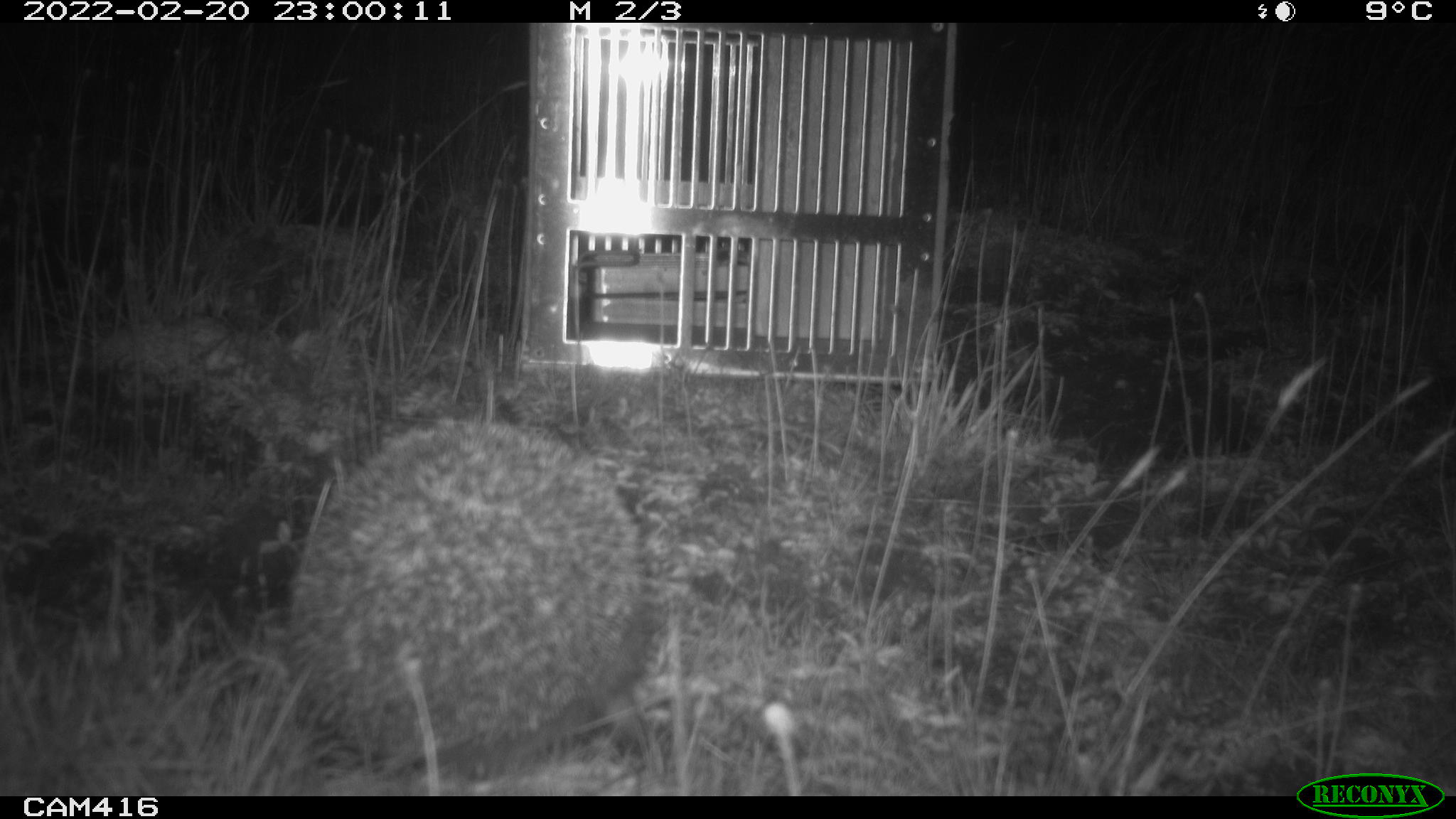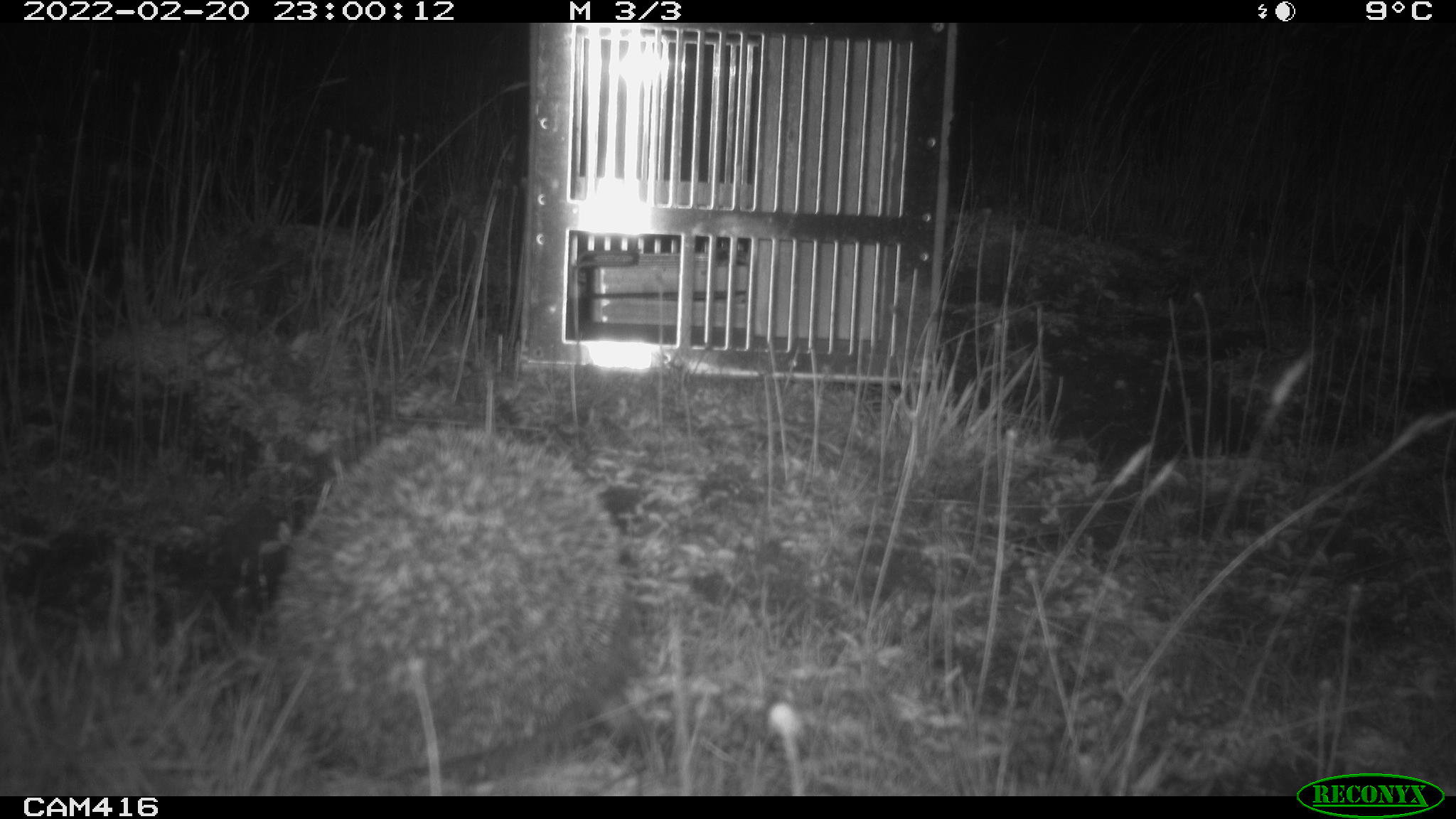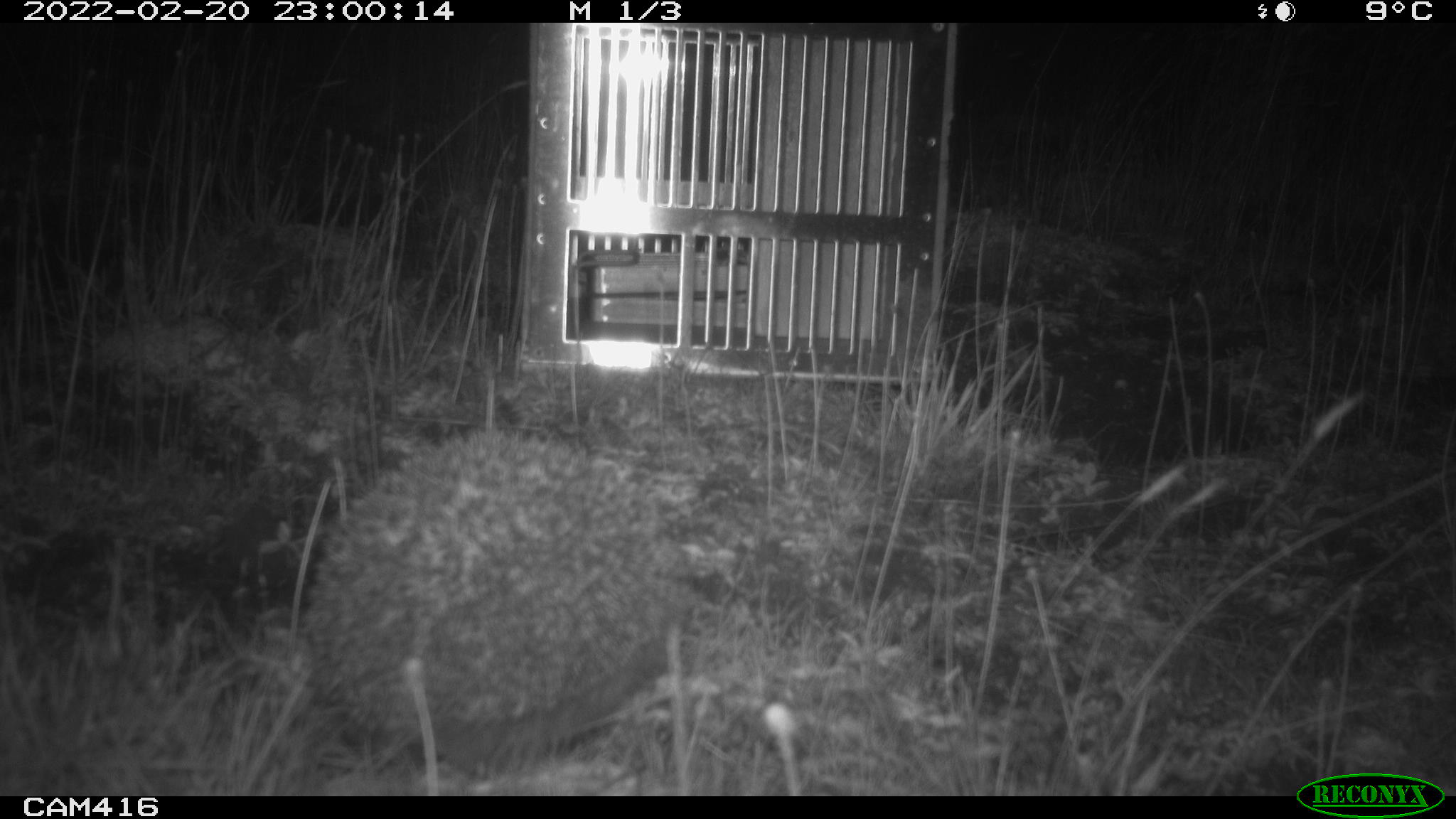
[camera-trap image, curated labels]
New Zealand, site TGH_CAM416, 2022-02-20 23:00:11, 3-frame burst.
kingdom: Animalia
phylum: Chordata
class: Mammalia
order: Eulipotyphla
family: Erinaceidae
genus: Erinaceus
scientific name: Erinaceus europaeus europaeus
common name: european hedgehog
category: hedgehog